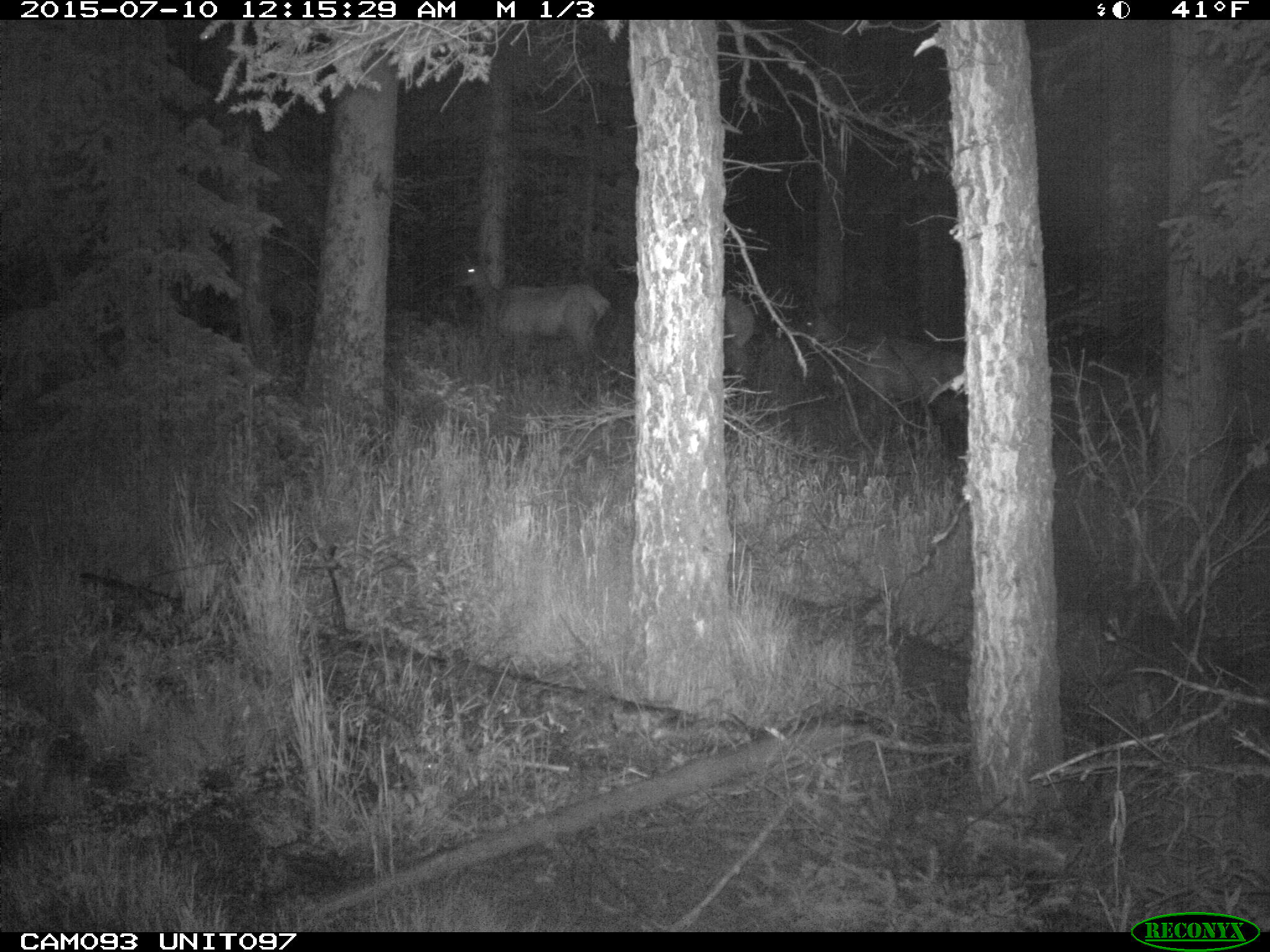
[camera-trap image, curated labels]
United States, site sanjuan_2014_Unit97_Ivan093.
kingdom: Animalia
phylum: Chordata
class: Mammalia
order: Artiodactyla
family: Cervidae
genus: Cervus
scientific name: Cervus elaphus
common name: red deer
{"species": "Cervus elaphus (red deer)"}